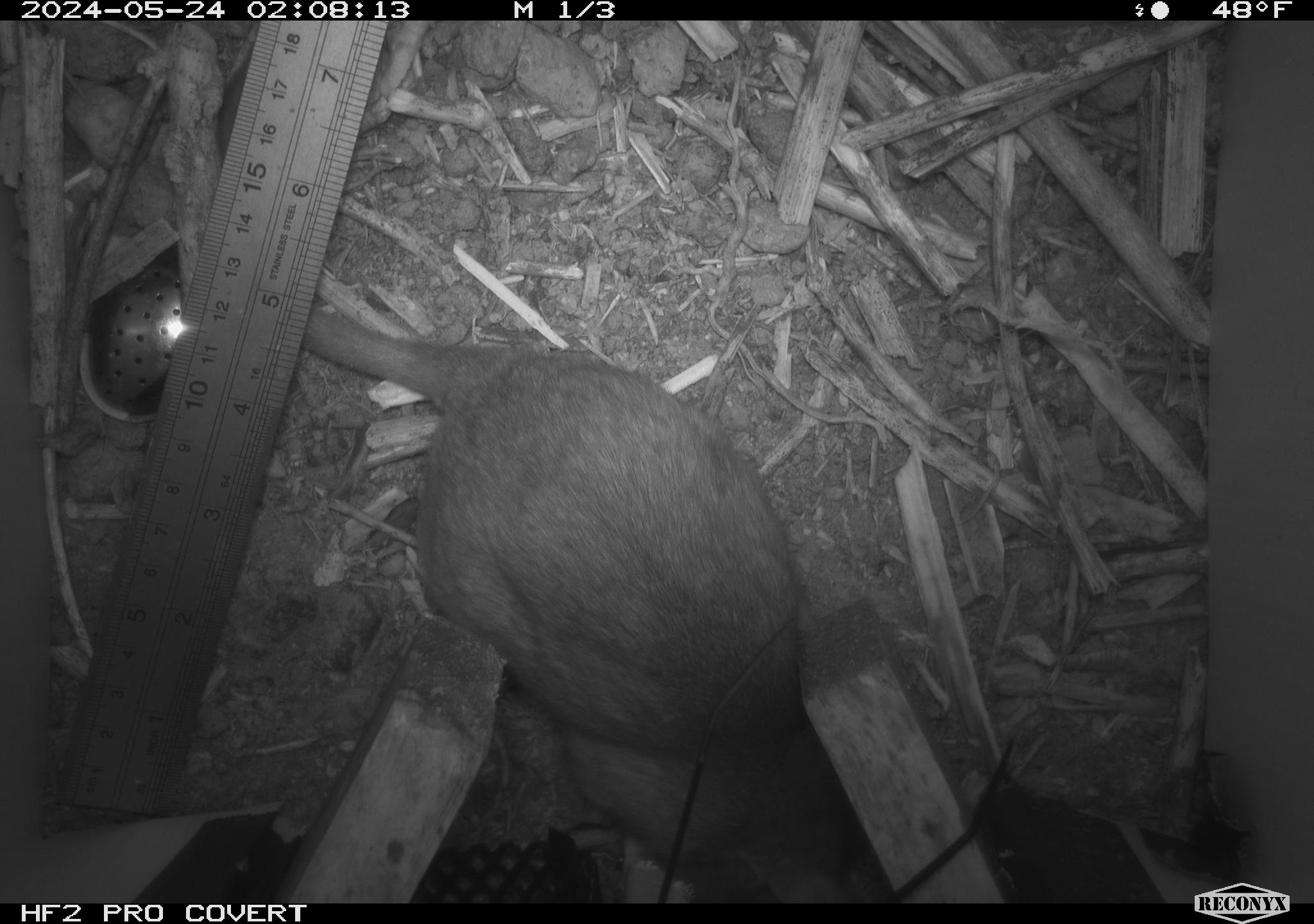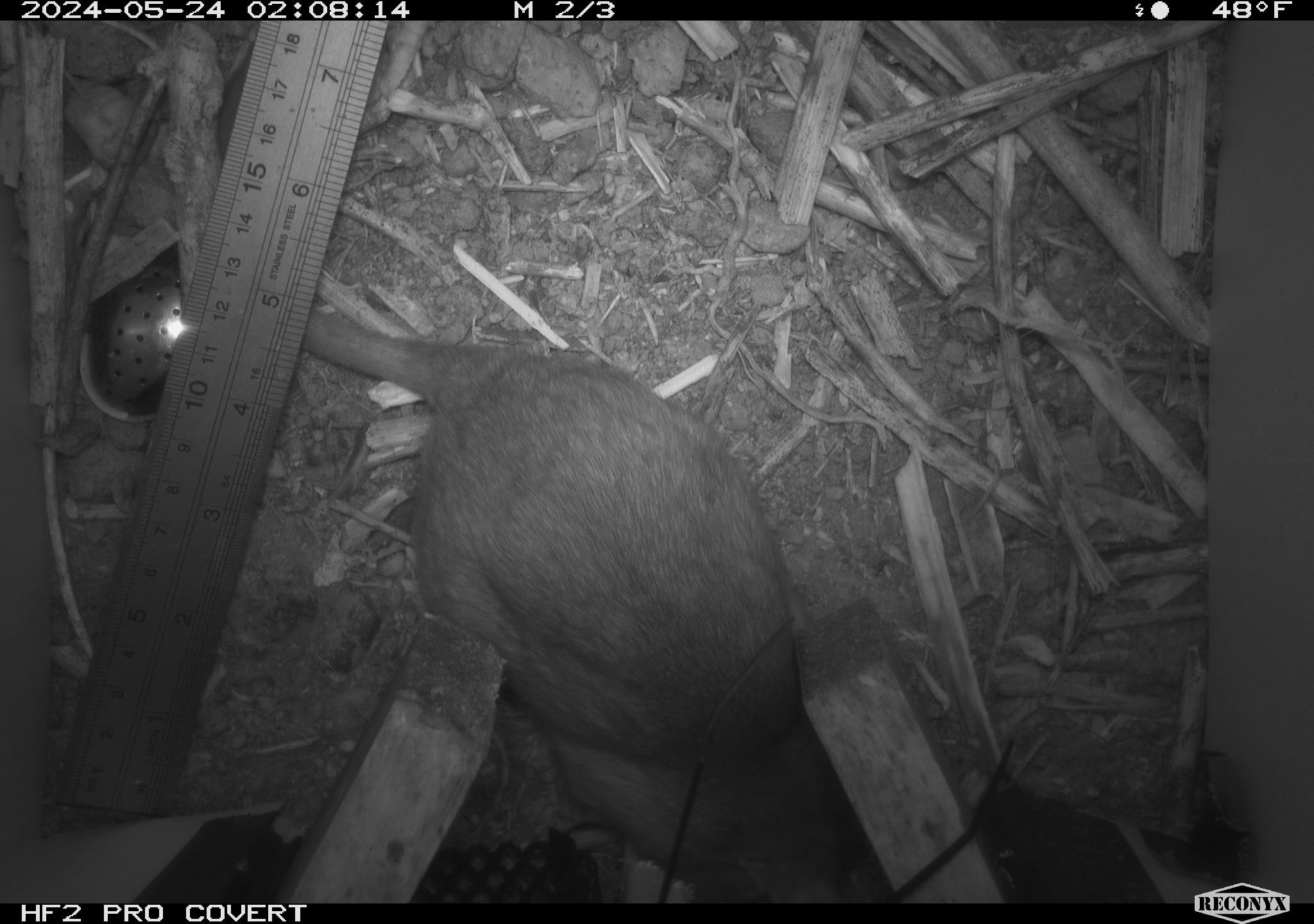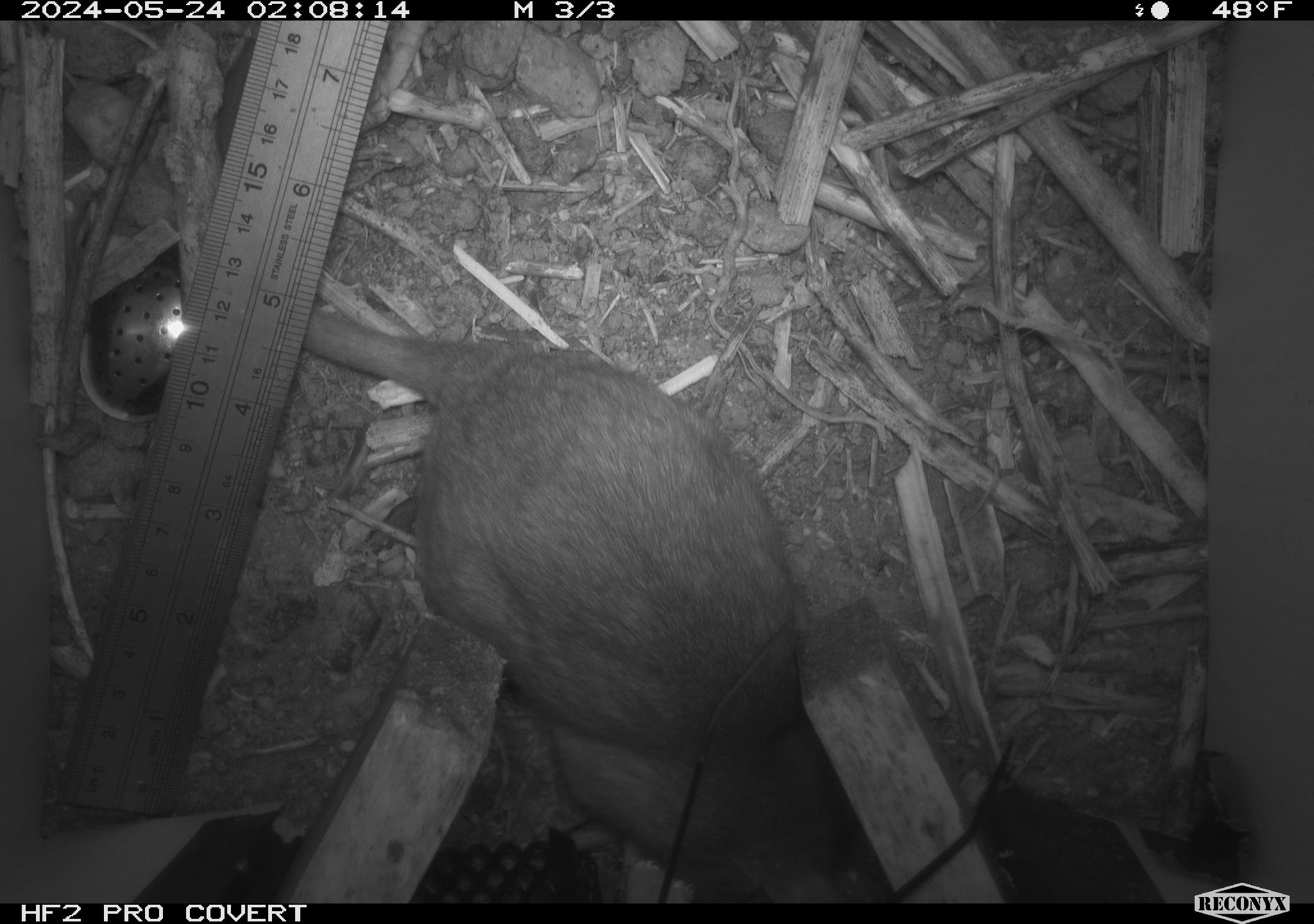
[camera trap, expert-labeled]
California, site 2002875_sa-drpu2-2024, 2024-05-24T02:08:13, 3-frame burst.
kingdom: Animalia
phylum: Chordata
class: Mammalia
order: Rodentia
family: Cricetidae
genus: Neotoma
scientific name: Neotoma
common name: pack rat or woodrat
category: neotoma species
Neotoma species (pack rat or woodrat) (Neotoma).